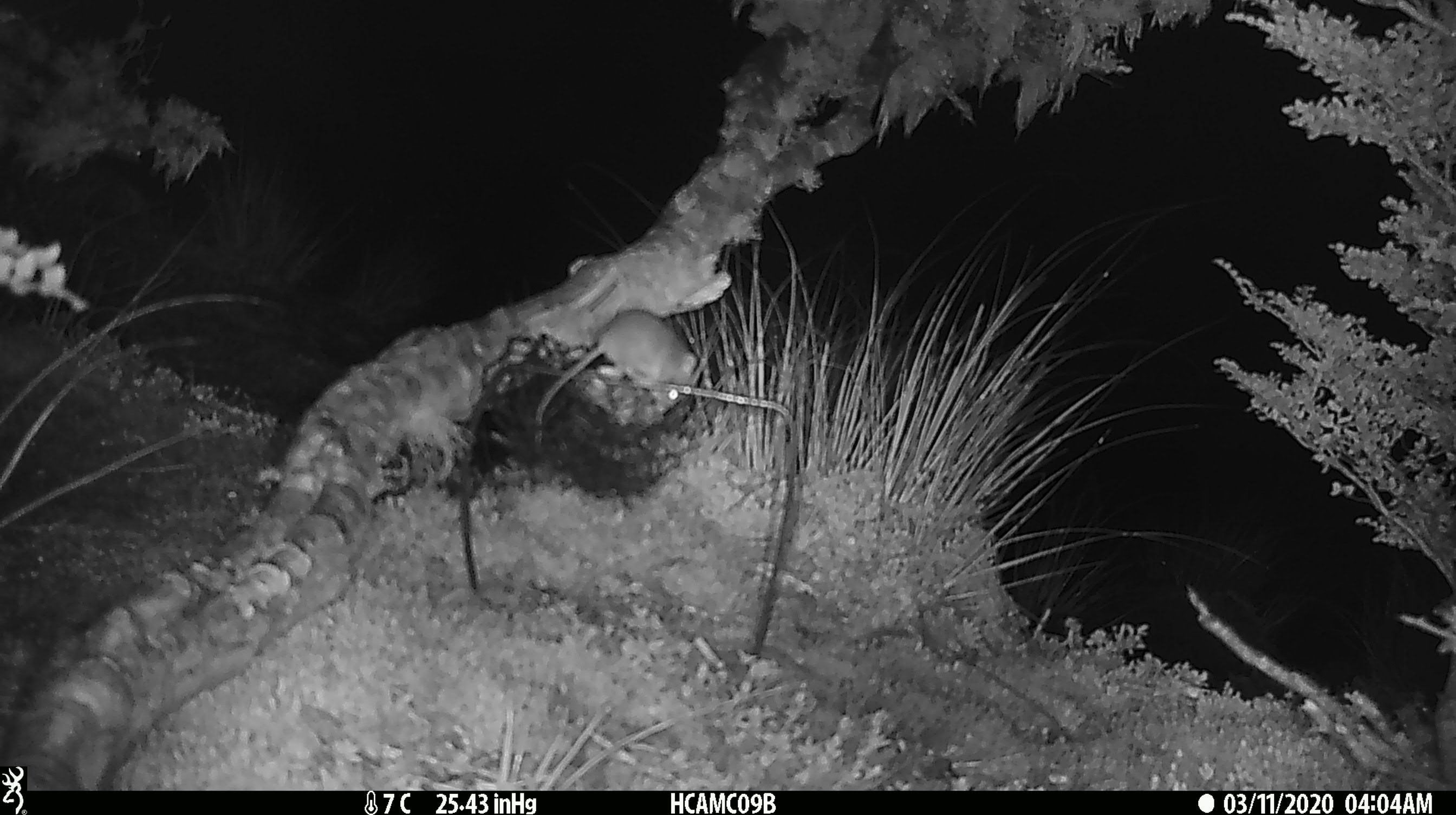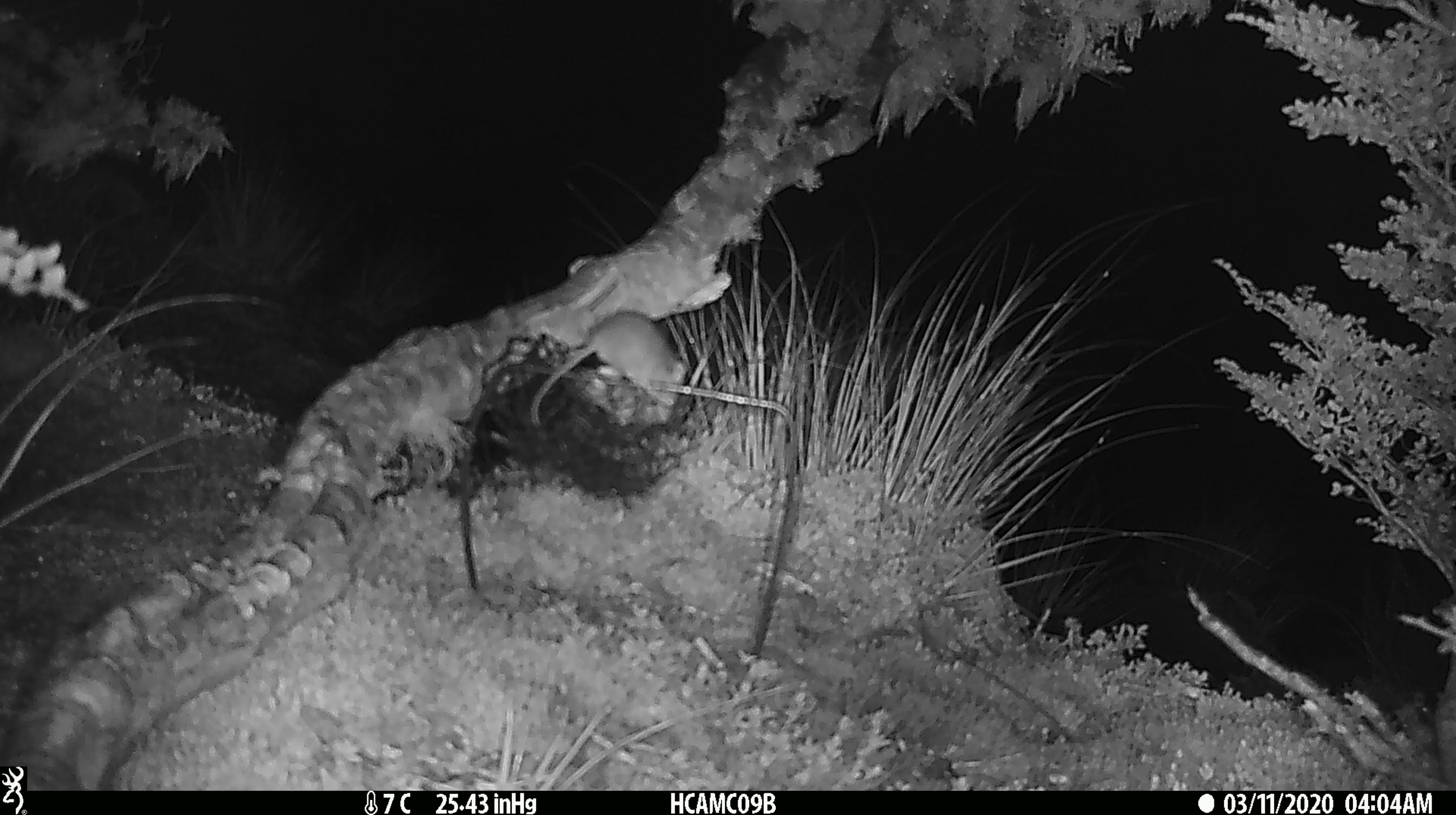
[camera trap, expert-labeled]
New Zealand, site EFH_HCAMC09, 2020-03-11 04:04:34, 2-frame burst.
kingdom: Animalia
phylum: Chordata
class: Mammalia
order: Rodentia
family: Muridae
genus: Mus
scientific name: Mus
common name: mouse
Mouse (Mus).